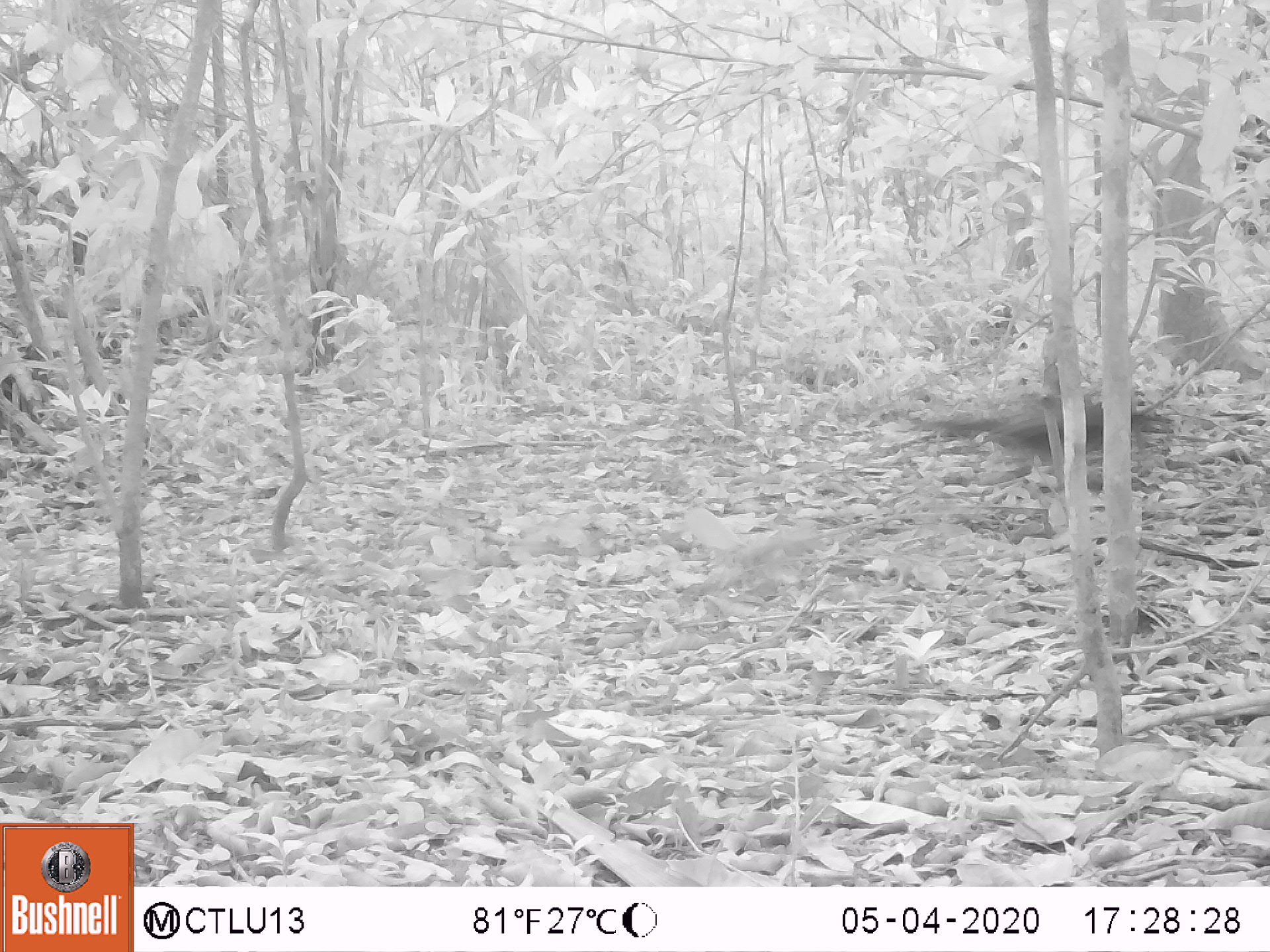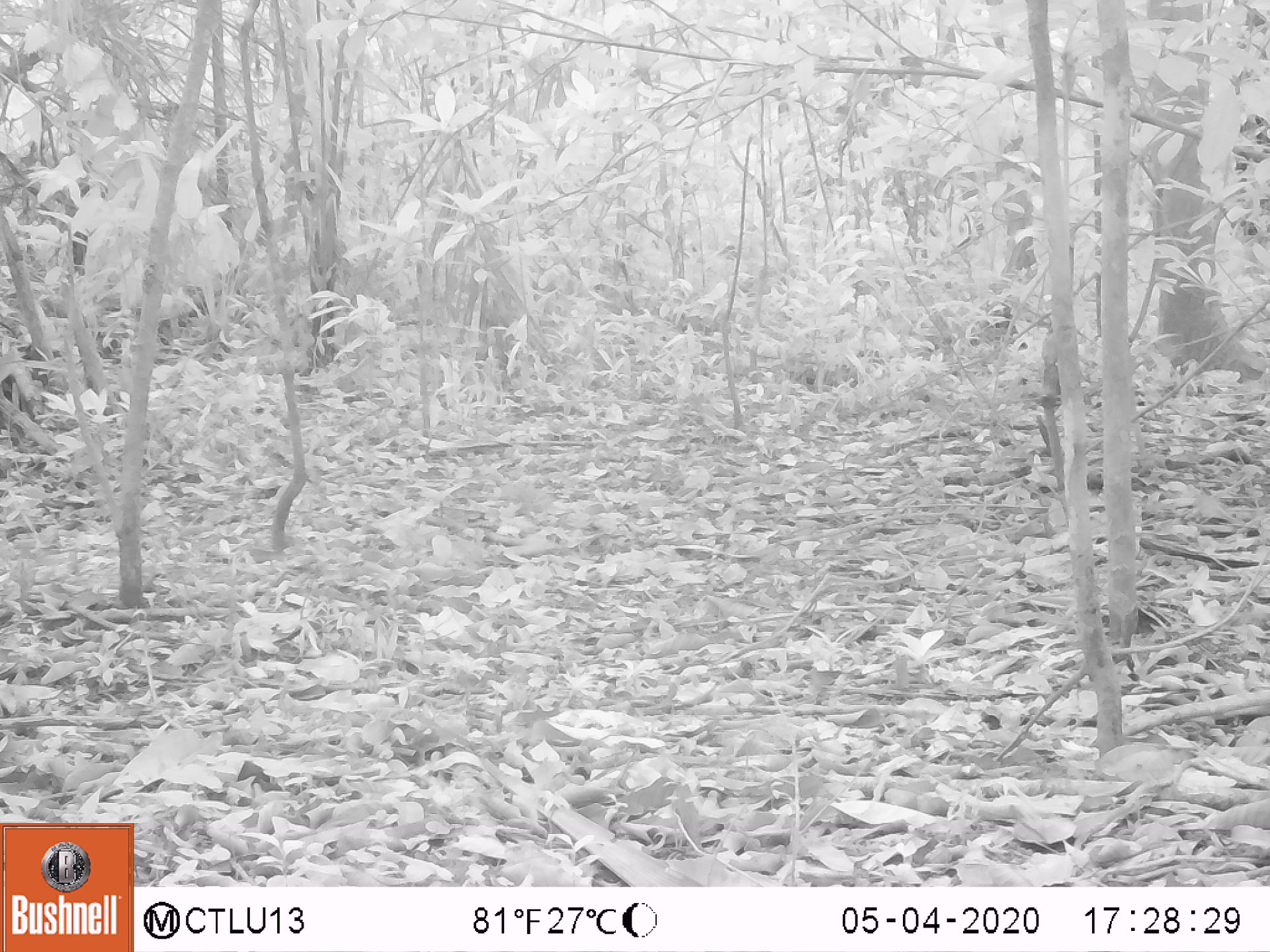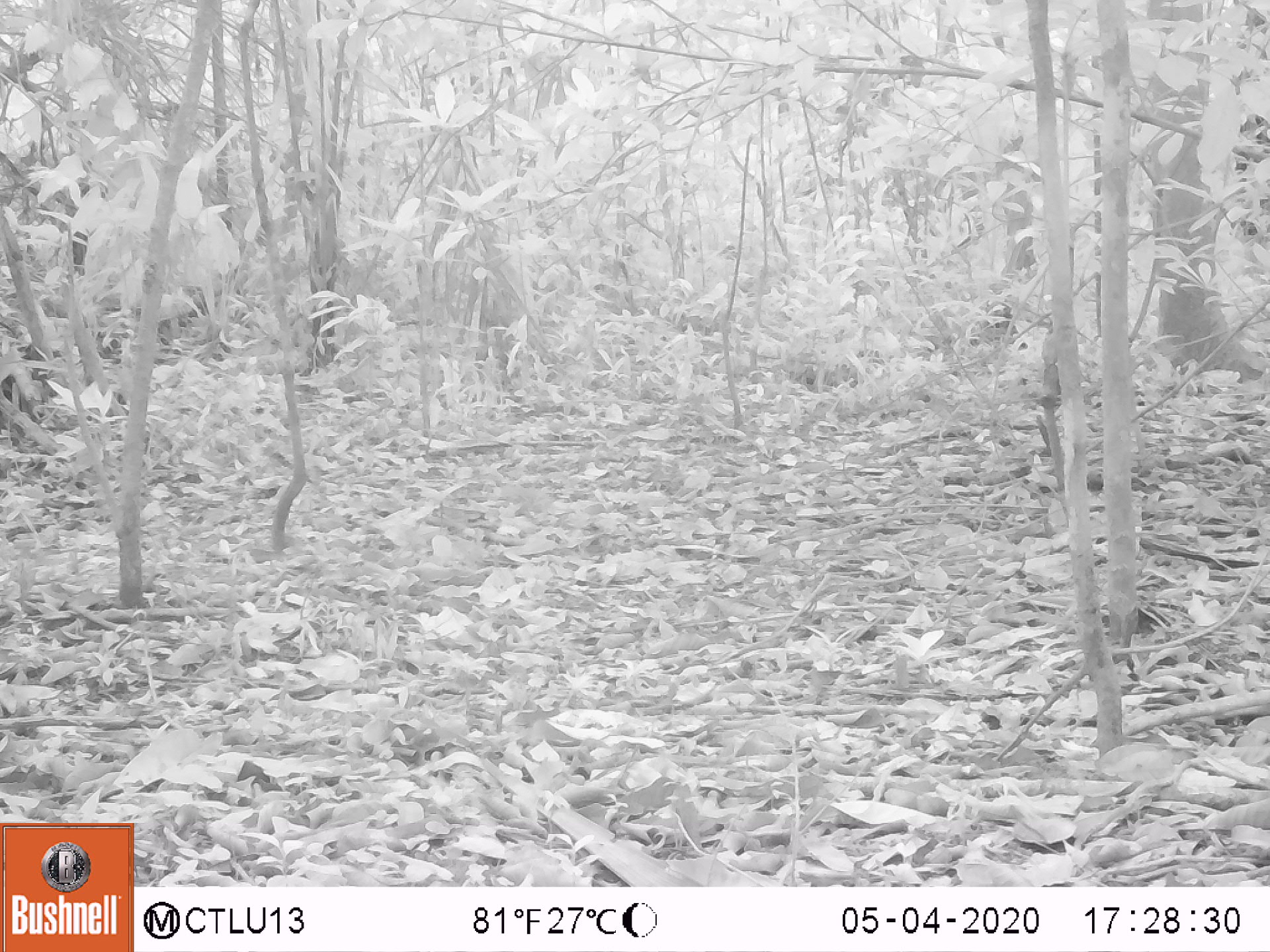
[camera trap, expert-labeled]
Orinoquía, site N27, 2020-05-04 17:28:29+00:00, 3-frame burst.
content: unidentified animal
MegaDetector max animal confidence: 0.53